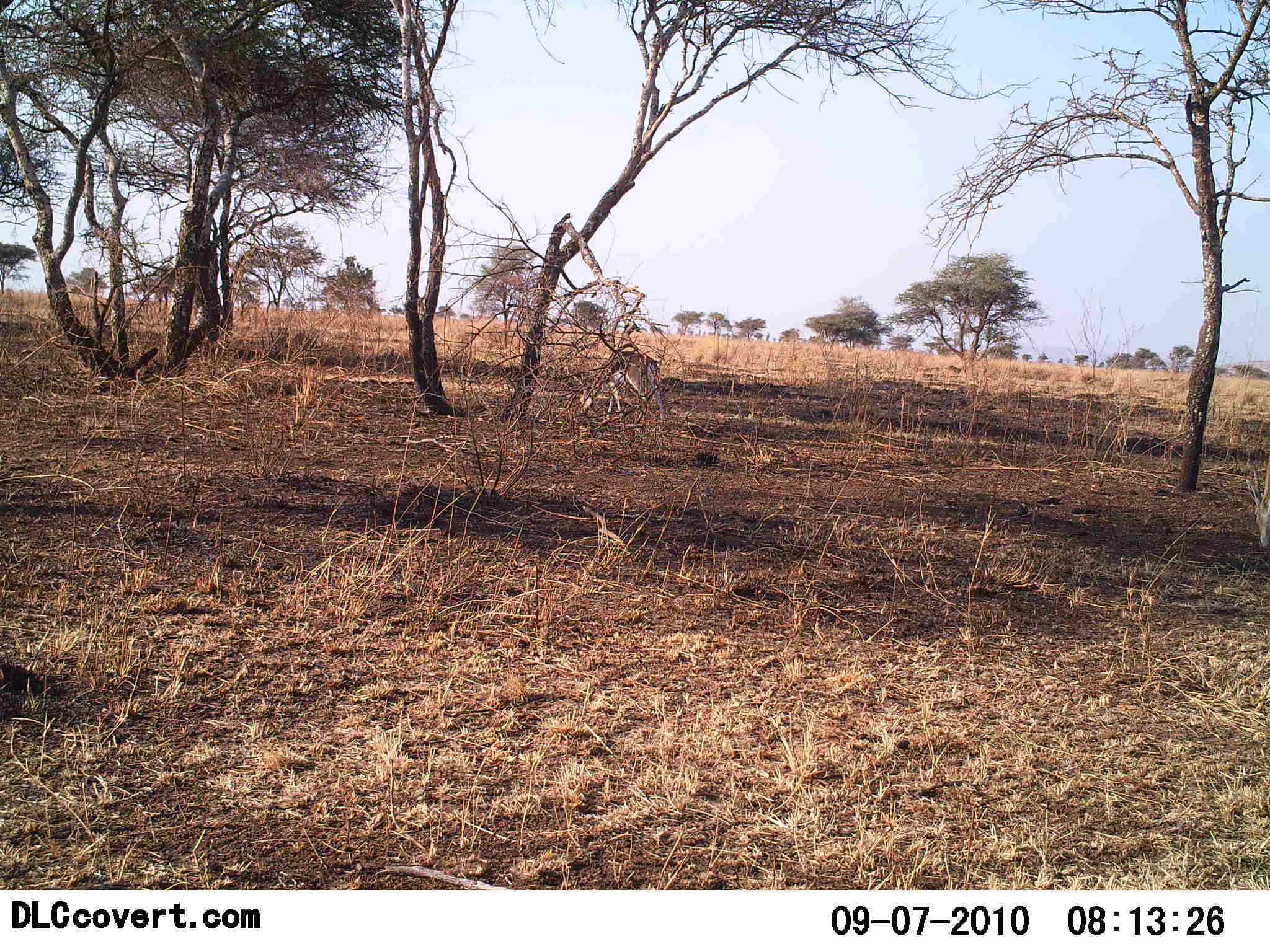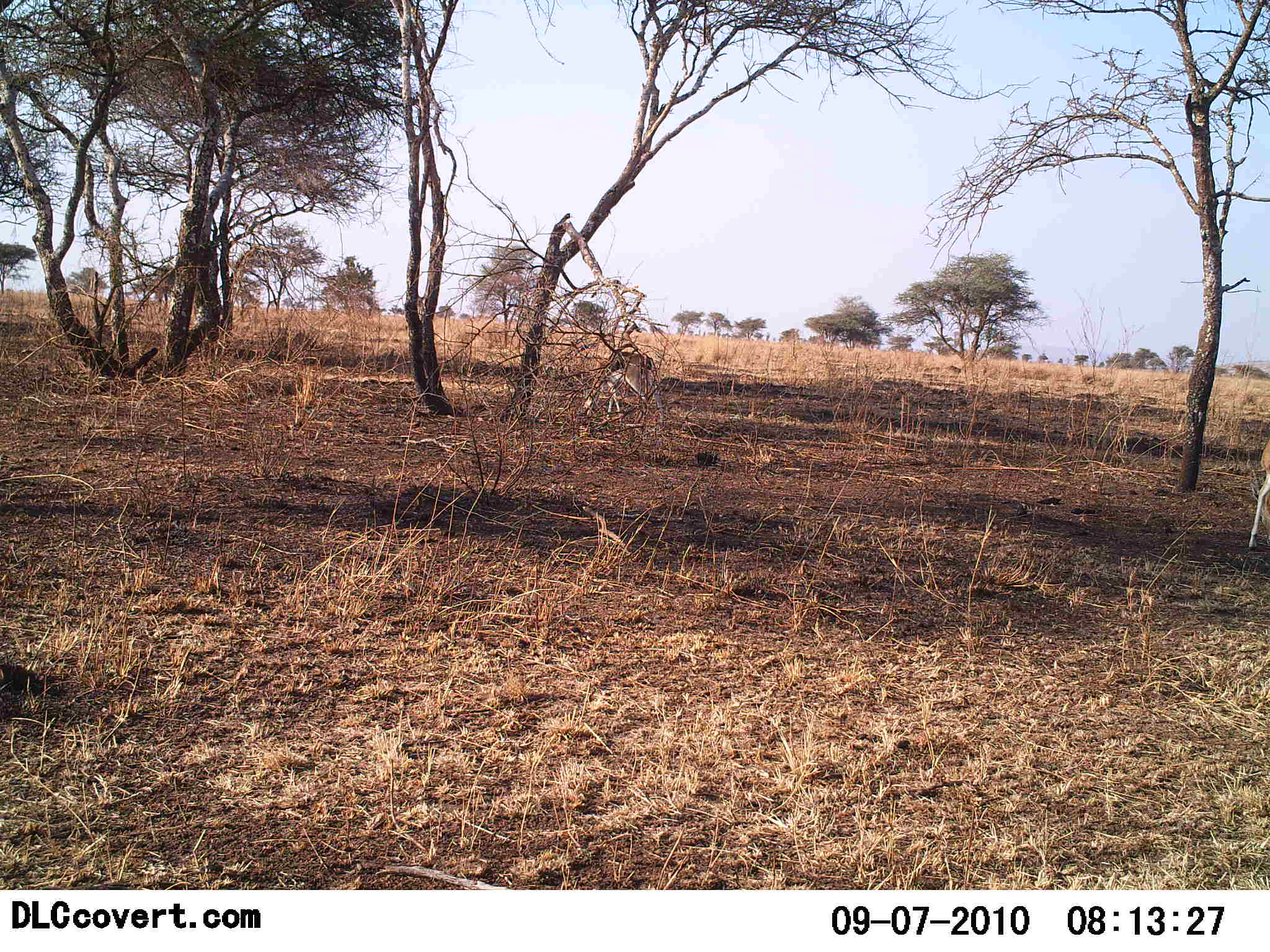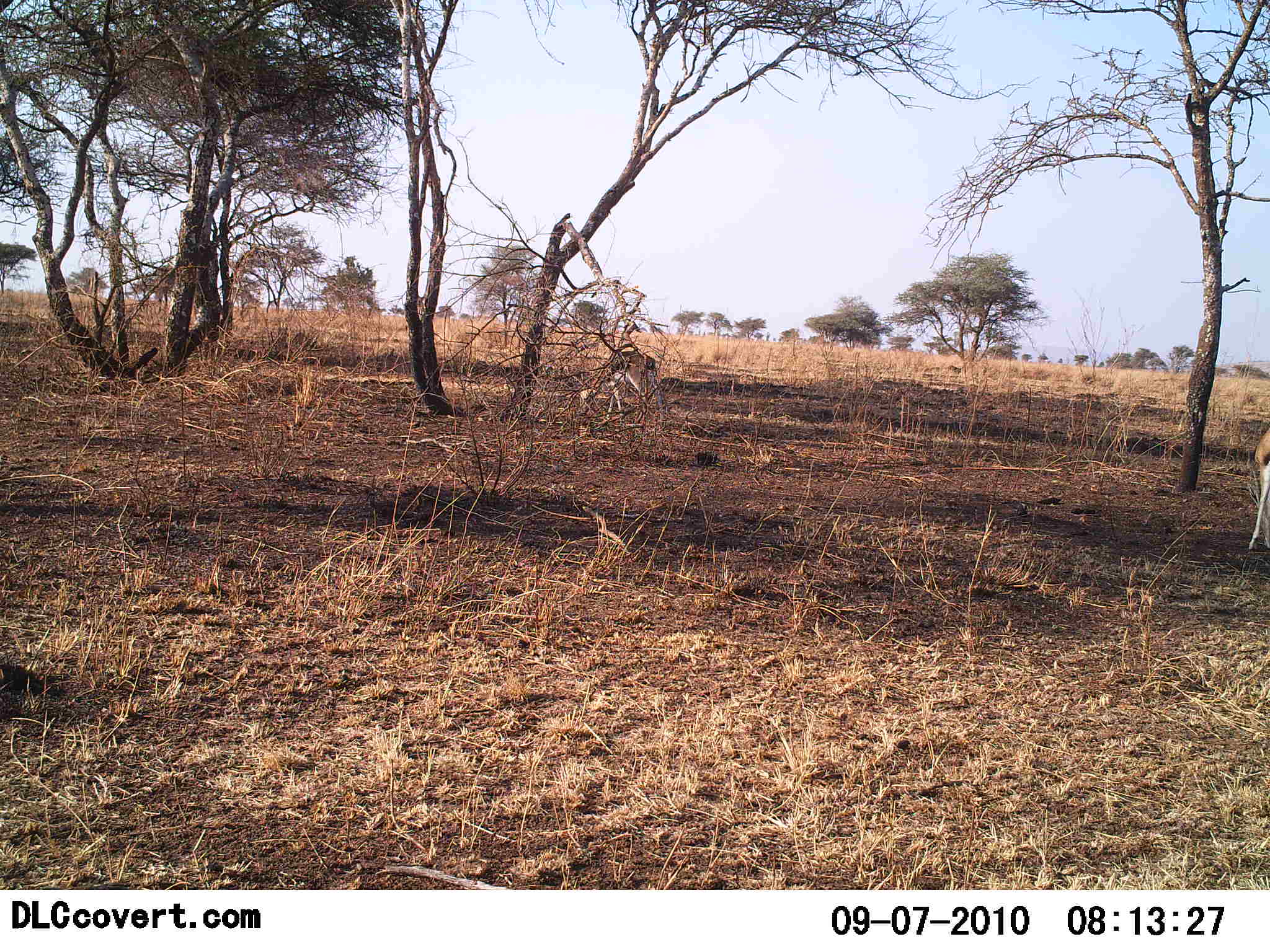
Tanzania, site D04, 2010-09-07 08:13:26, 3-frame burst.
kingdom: Animalia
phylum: Chordata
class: Mammalia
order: Artiodactyla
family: Bovidae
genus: Eudorcas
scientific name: Eudorcas thomsonii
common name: thomson's gazelle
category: gazellethomsons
Gazellethomsons (thomson's gazelle) (Eudorcas thomsonii), count 2. Behavior (volunteer vote fractions): standing 18%, resting 0%, moving 0%, interacting 0%. Young present (vote fraction): 0%. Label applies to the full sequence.